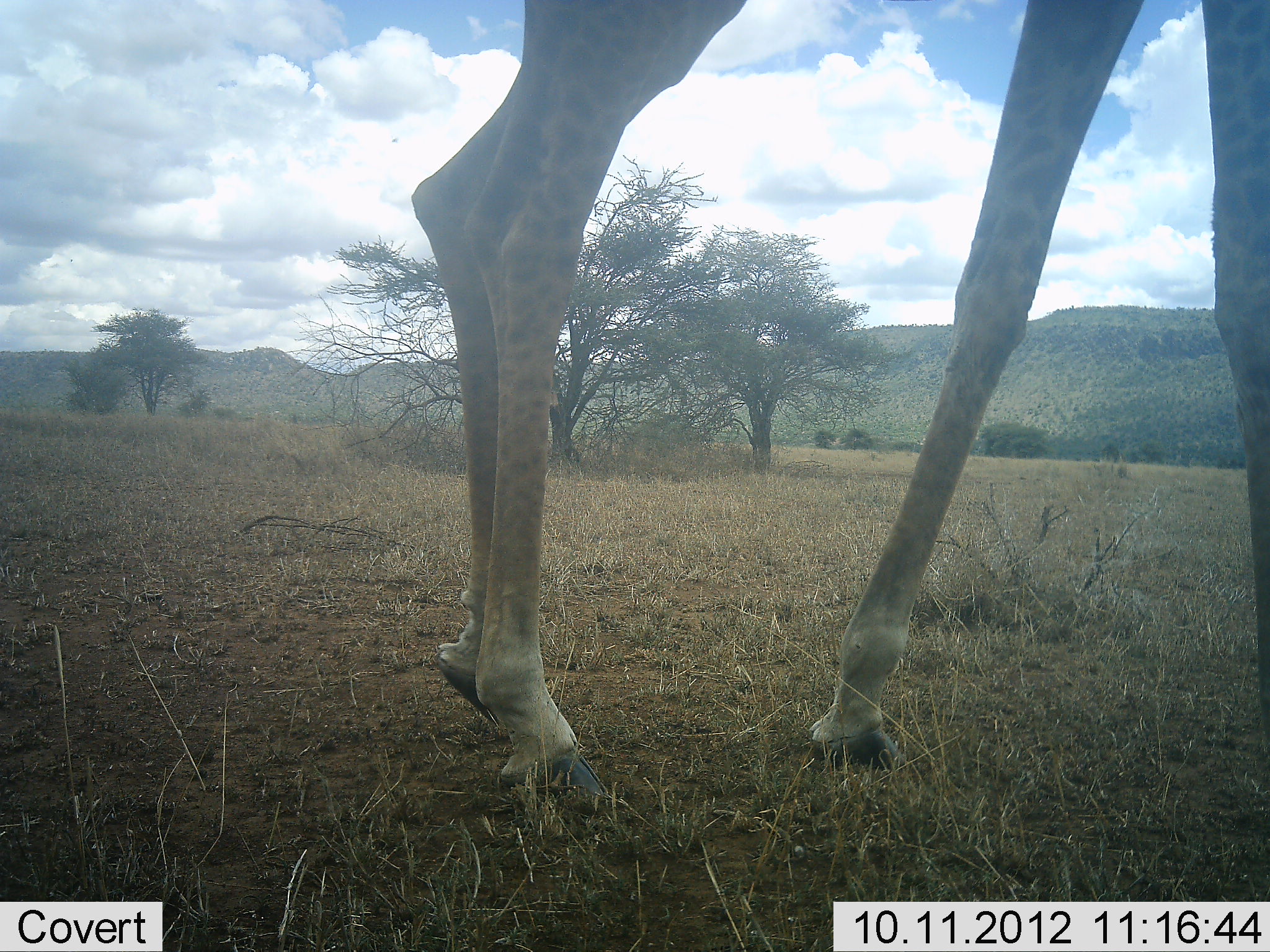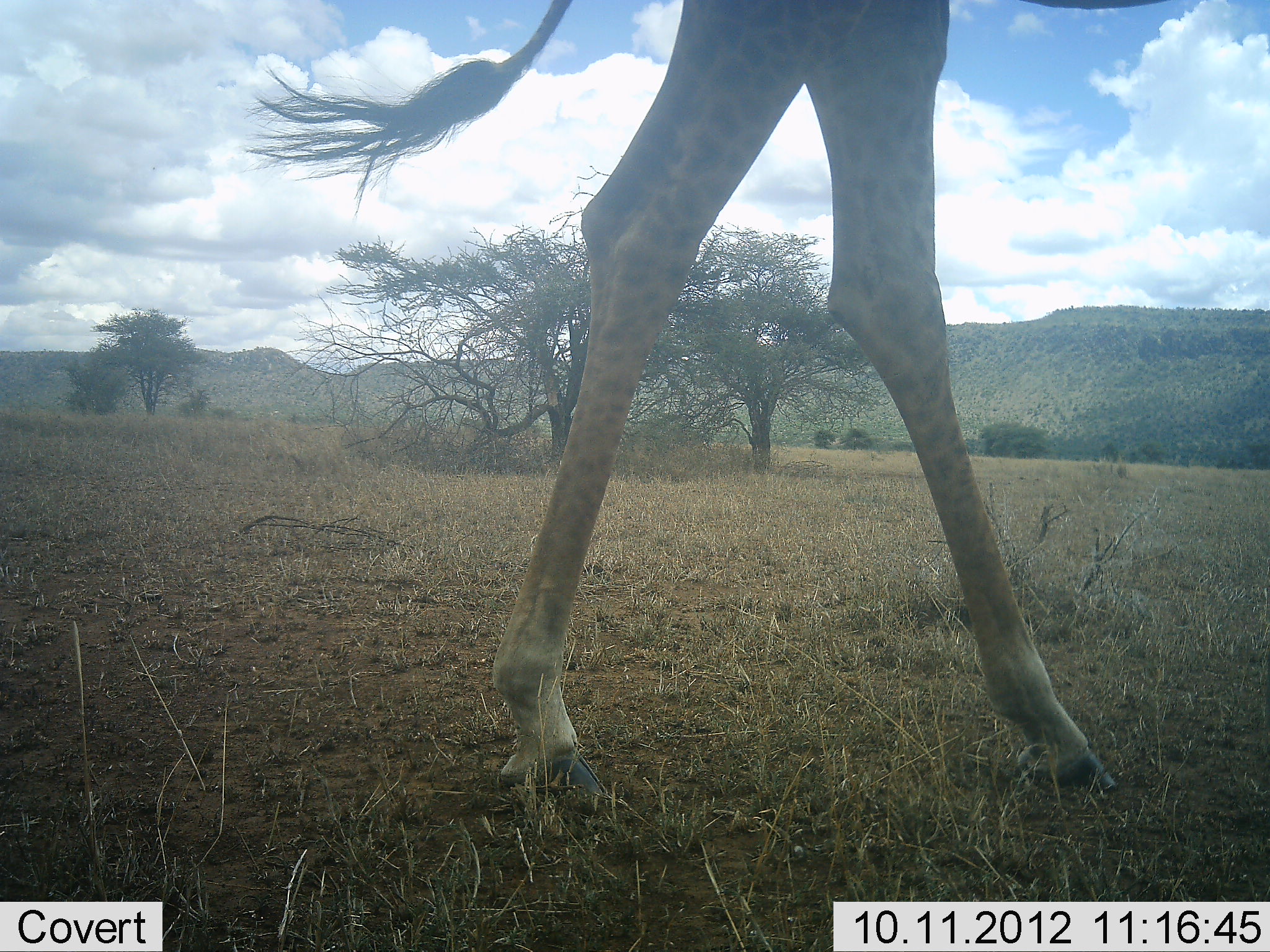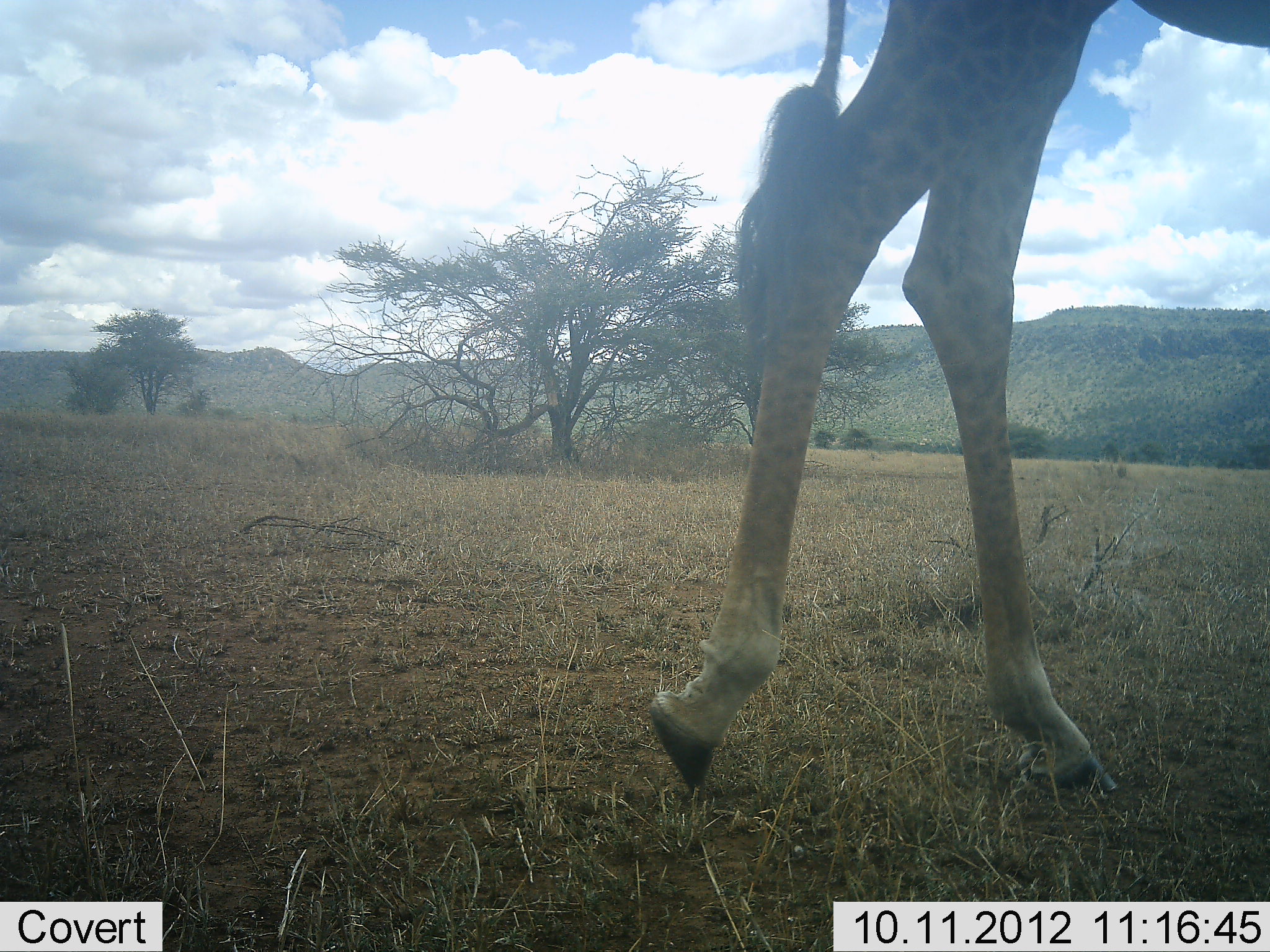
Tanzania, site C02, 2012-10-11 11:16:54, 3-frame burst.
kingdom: Animalia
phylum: Chordata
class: Mammalia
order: Artiodactyla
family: Giraffidae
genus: Giraffa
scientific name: Giraffa camelopardalis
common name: giraffe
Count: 1.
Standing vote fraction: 0%.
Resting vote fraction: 0%.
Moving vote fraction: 100%.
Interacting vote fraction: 0%.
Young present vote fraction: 0%.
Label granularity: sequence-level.